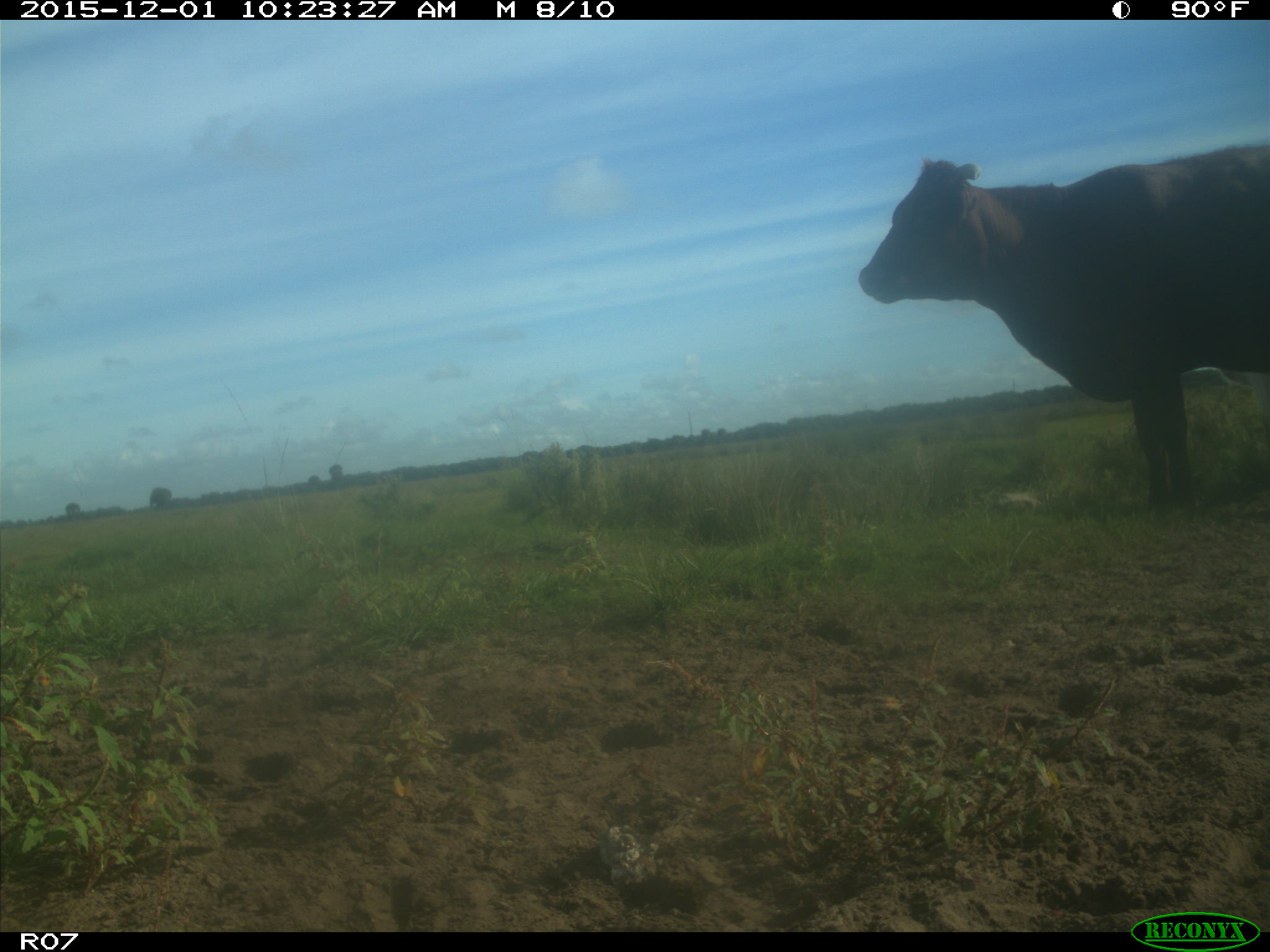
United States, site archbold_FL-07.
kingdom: Animalia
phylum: Chordata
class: Mammalia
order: Artiodactyla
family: Bovidae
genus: Bos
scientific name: Bos taurus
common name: domestic cow